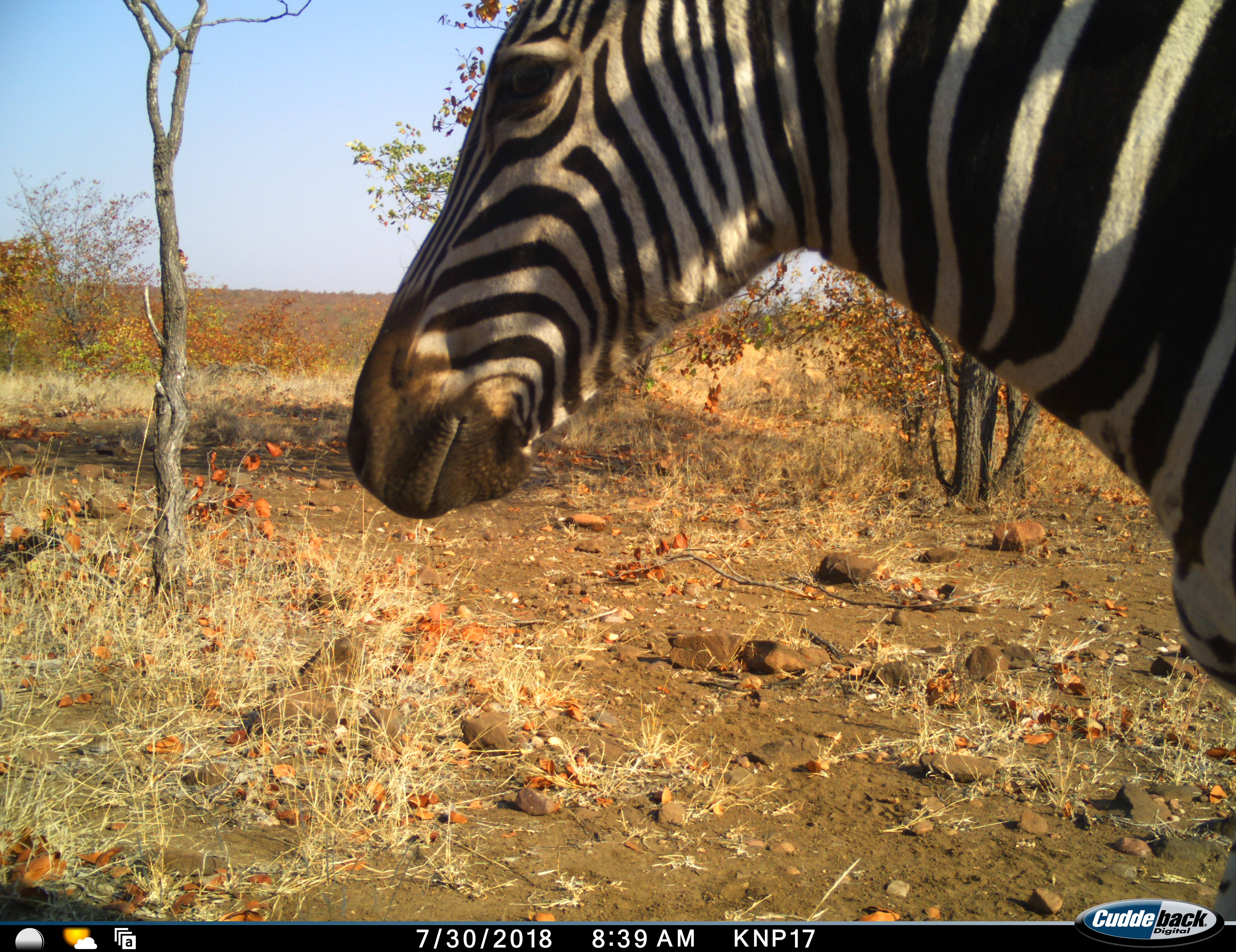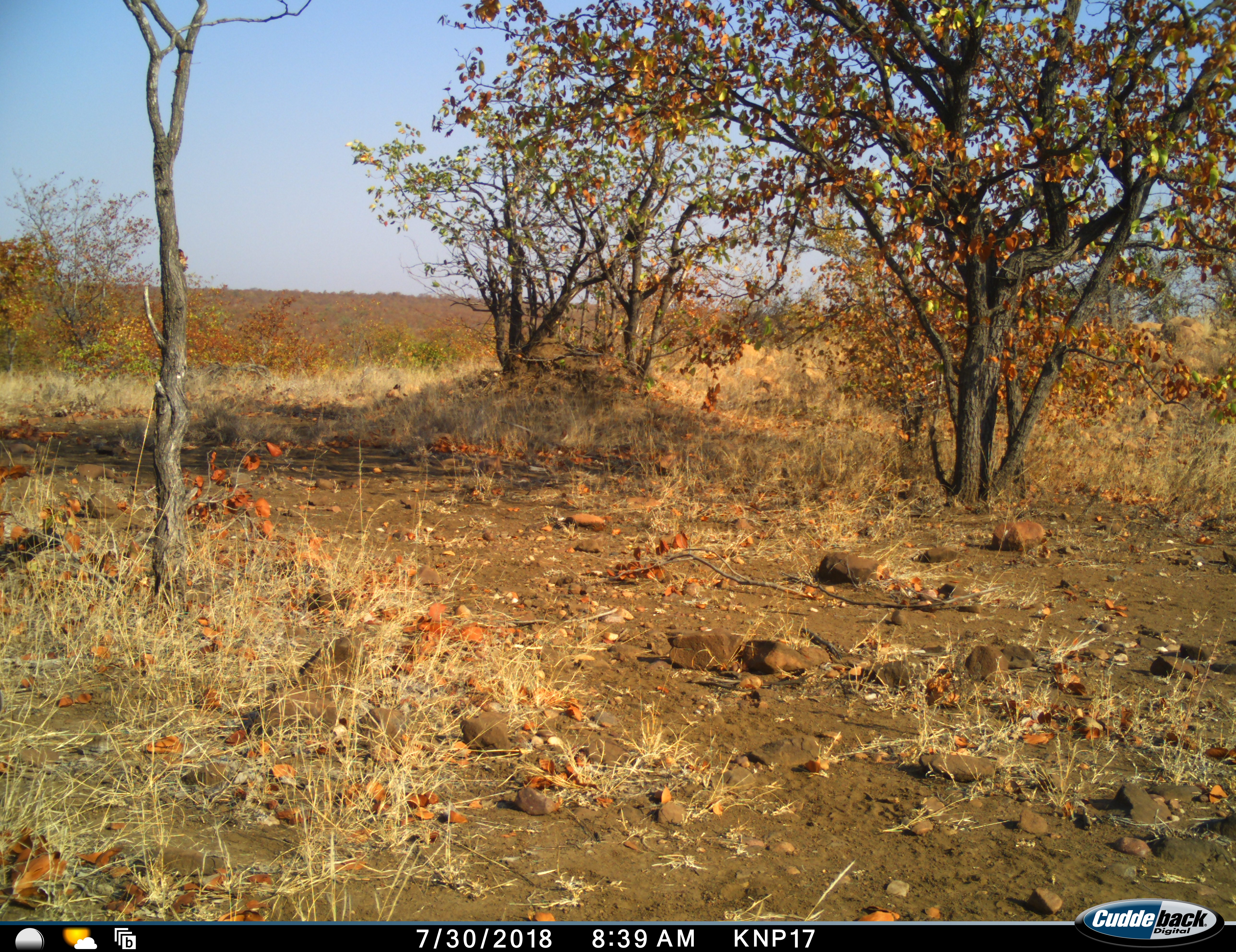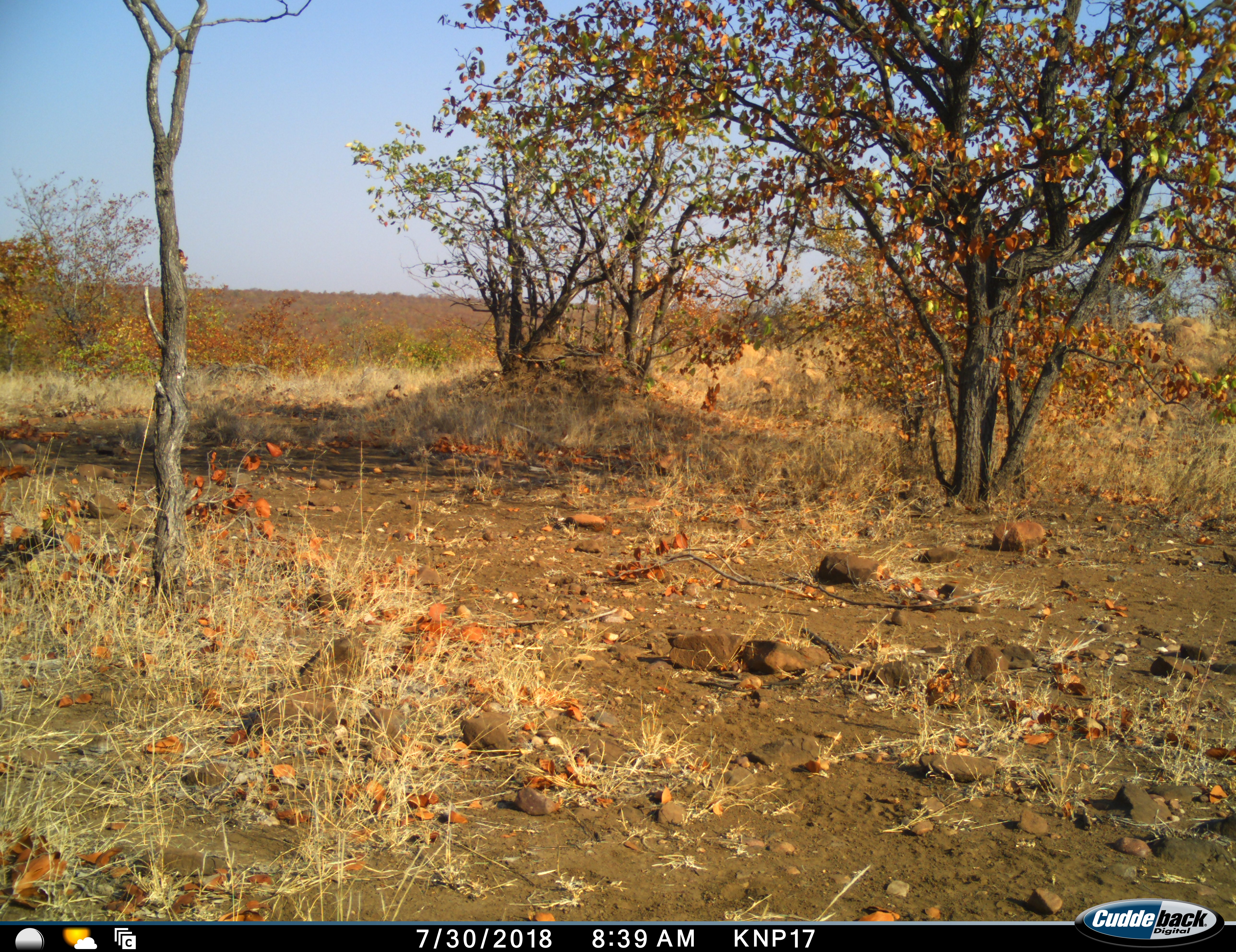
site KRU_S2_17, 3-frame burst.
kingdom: Animalia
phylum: Chordata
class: Mammalia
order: Perissodactyla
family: Equidae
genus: Equus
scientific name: Equus quagga burchellii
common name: burchell's zebra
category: zebraburchells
Zebraburchells (burchell's zebra) (Equus quagga burchellii), count 1. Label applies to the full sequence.